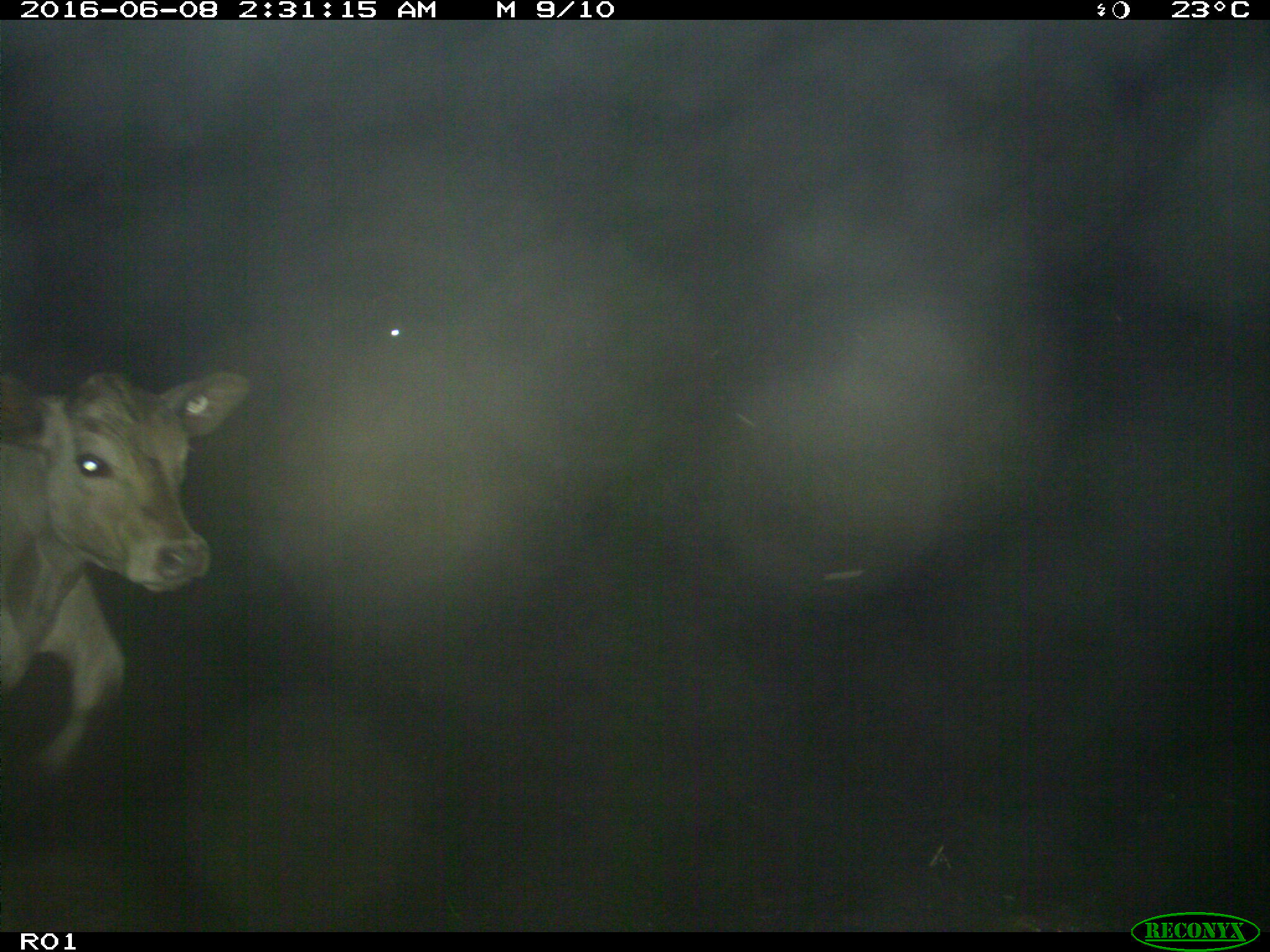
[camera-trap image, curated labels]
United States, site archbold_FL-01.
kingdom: Animalia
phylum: Chordata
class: Mammalia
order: Artiodactyla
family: Bovidae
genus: Bos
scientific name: Bos taurus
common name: domestic cow